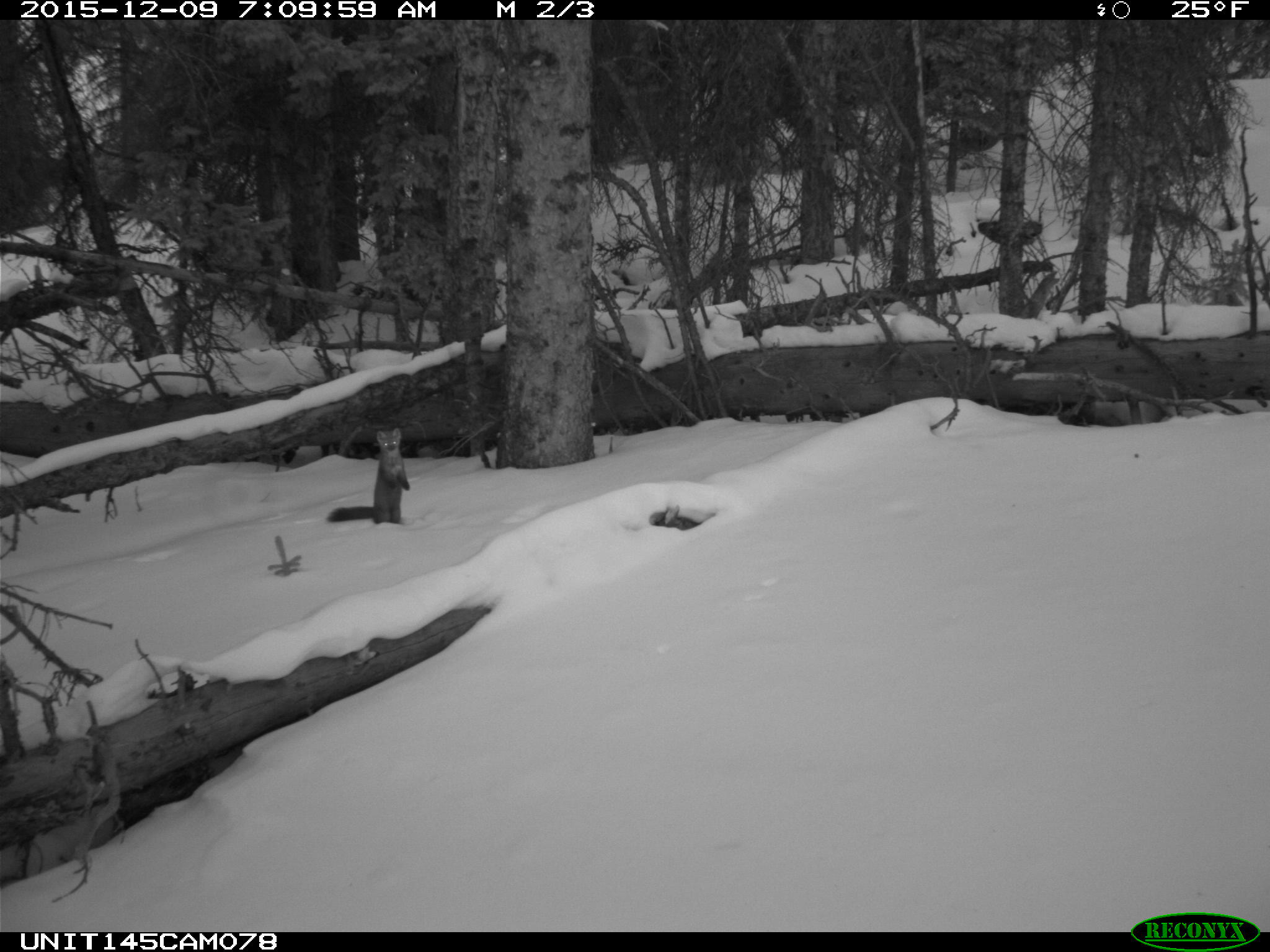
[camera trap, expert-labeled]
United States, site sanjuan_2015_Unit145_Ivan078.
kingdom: Animalia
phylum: Chordata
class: Mammalia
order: Carnivora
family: Mustelidae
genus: Martes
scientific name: Martes americana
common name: american marten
Martes americana (american marten).